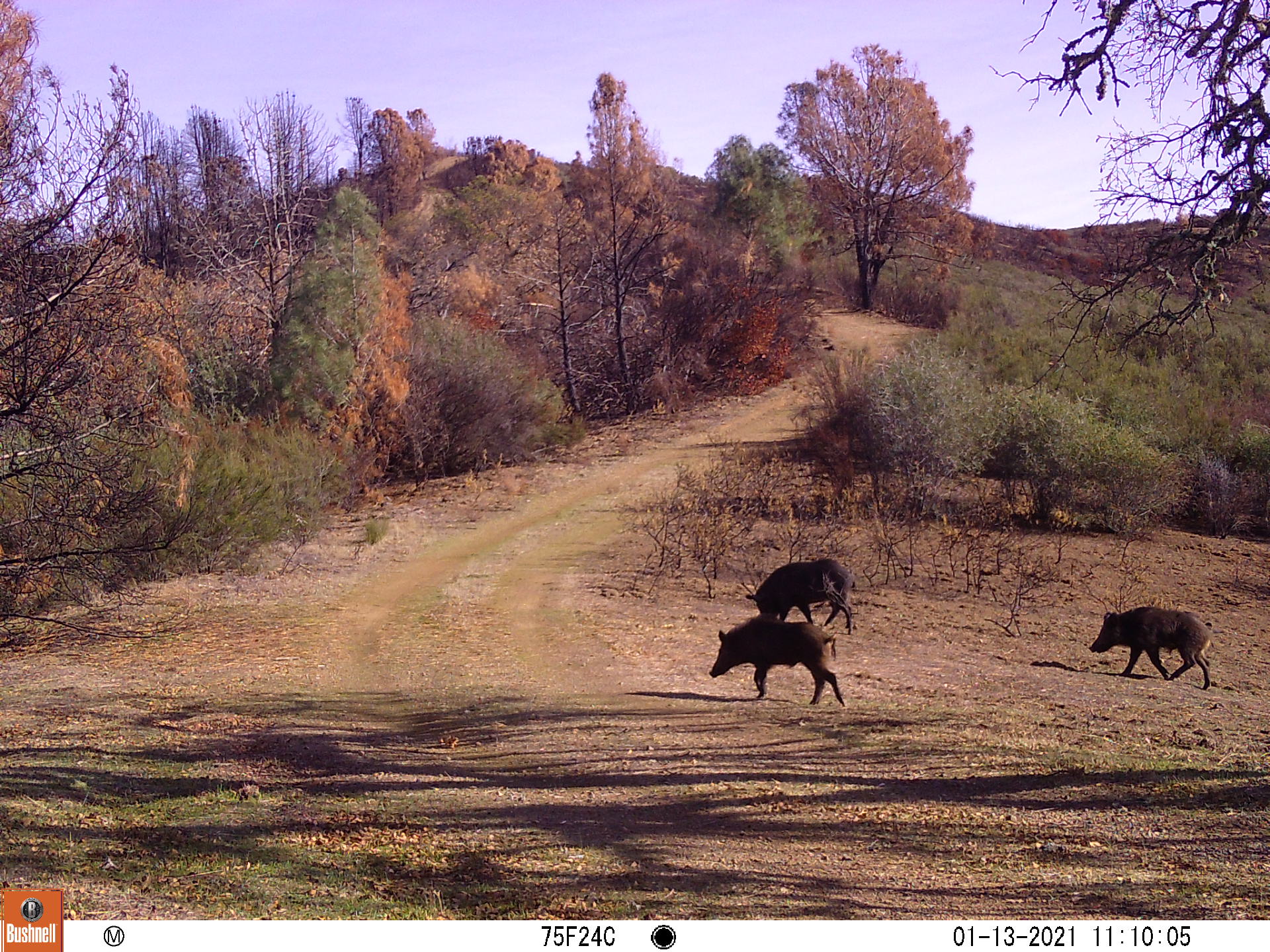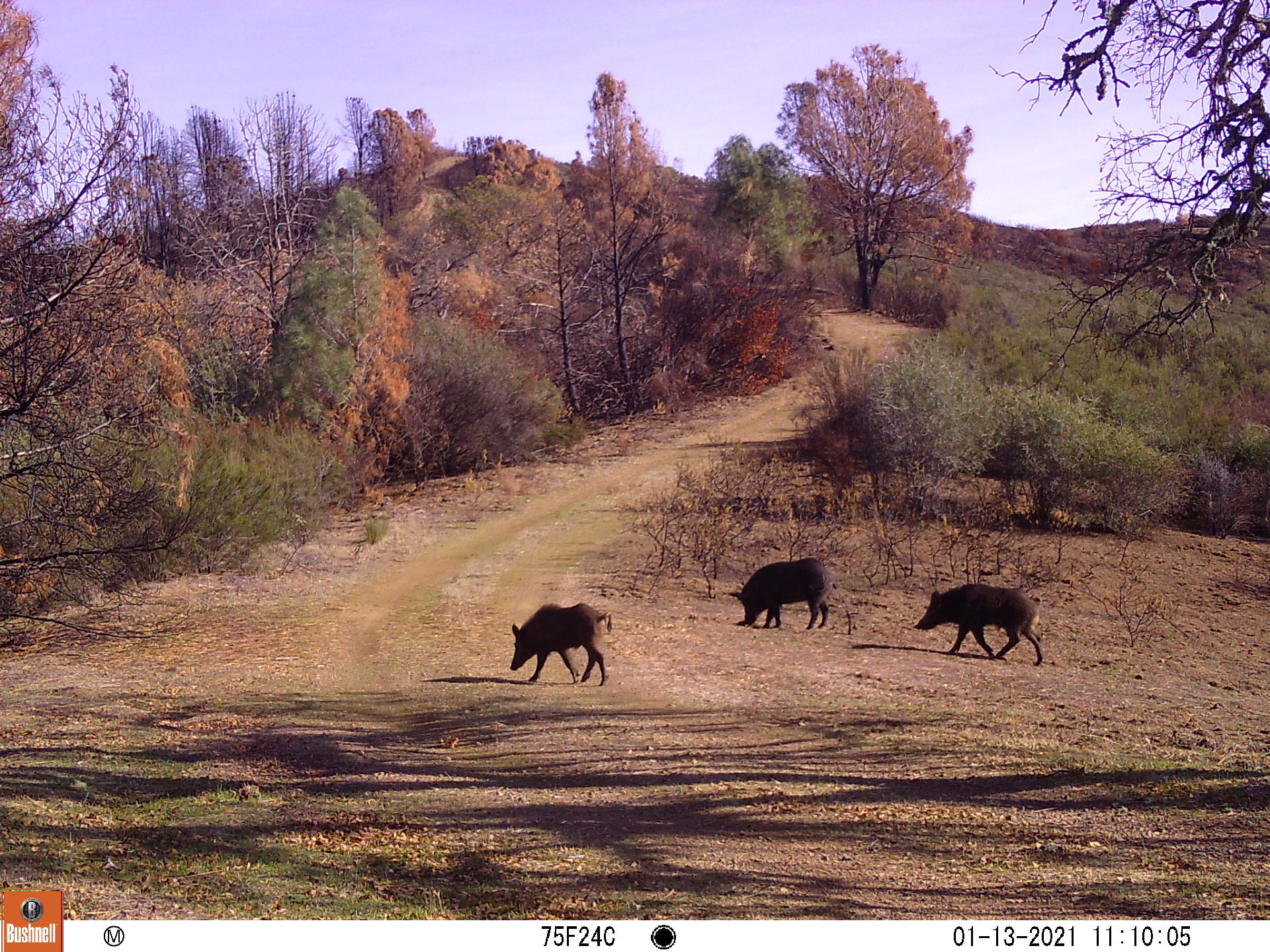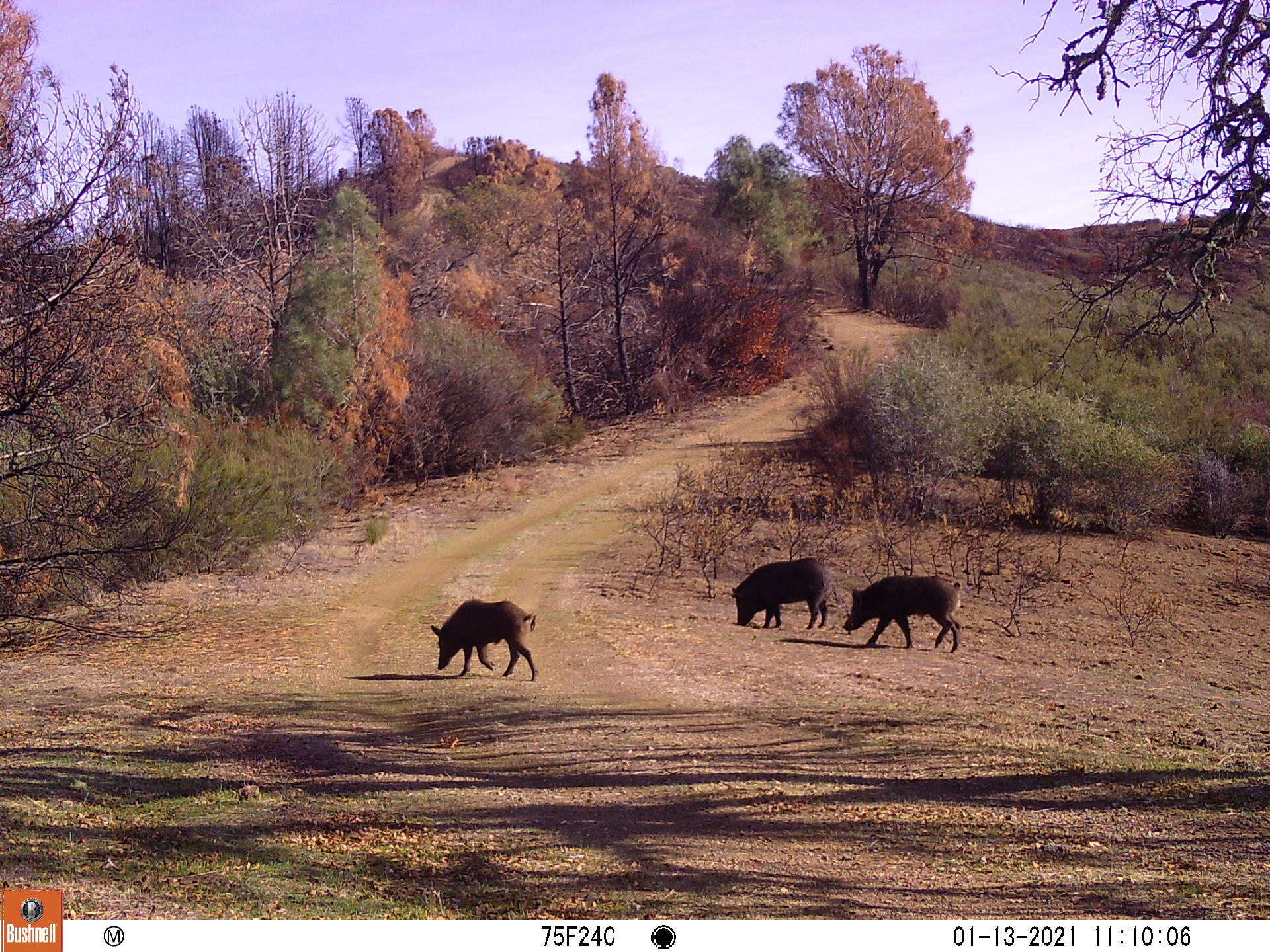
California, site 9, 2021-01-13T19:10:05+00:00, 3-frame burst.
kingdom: Animalia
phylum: Chordata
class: Mammalia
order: Artiodactyla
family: Suidae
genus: Sus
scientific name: Sus scrofa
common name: wild boar